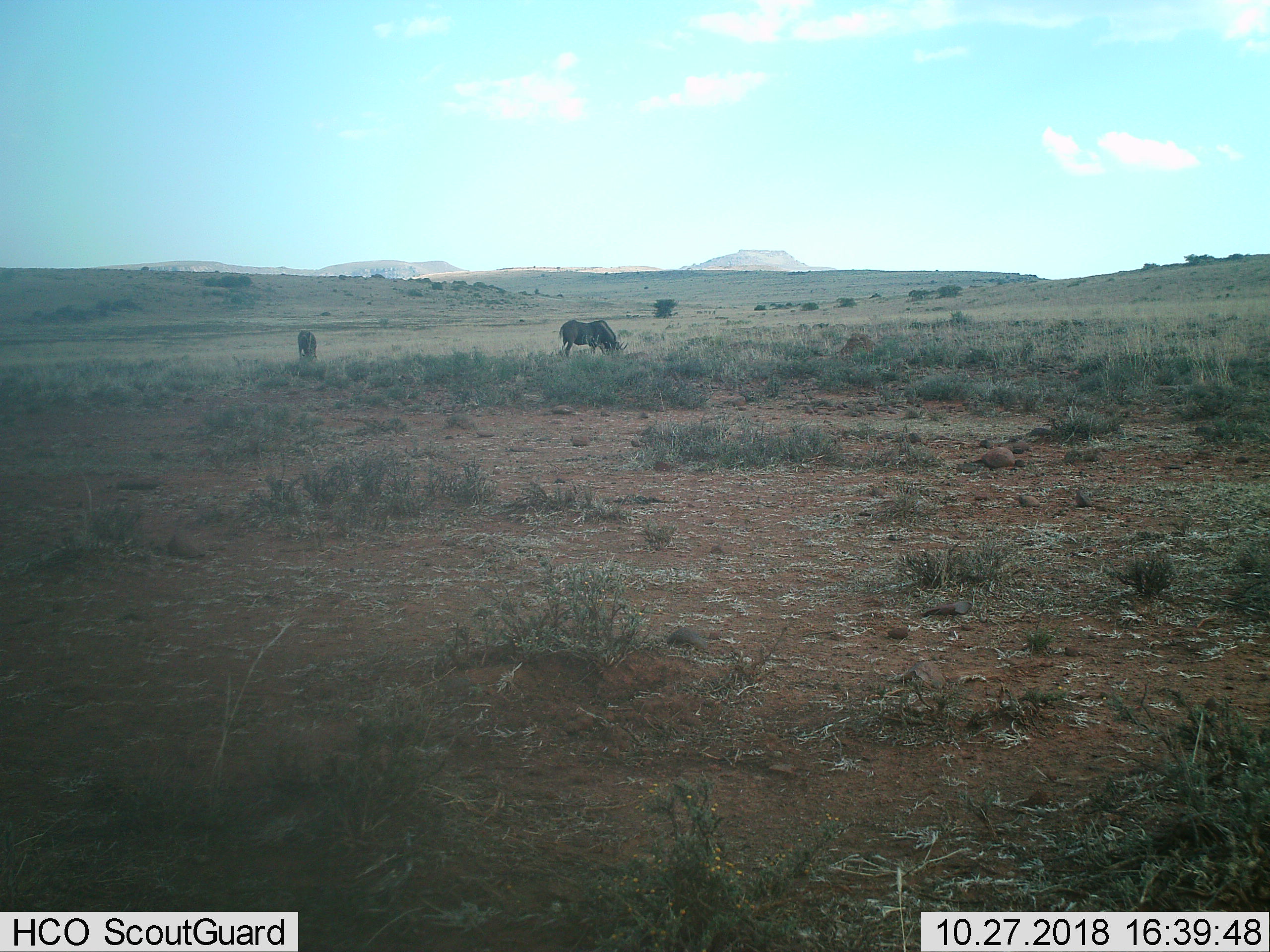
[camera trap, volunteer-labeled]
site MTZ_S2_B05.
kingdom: Animalia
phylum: Chordata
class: Mammalia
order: Artiodactyla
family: Bovidae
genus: Connochaetes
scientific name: Connochaetes gnou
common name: black wildebeest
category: wildebeestblack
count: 2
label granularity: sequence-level